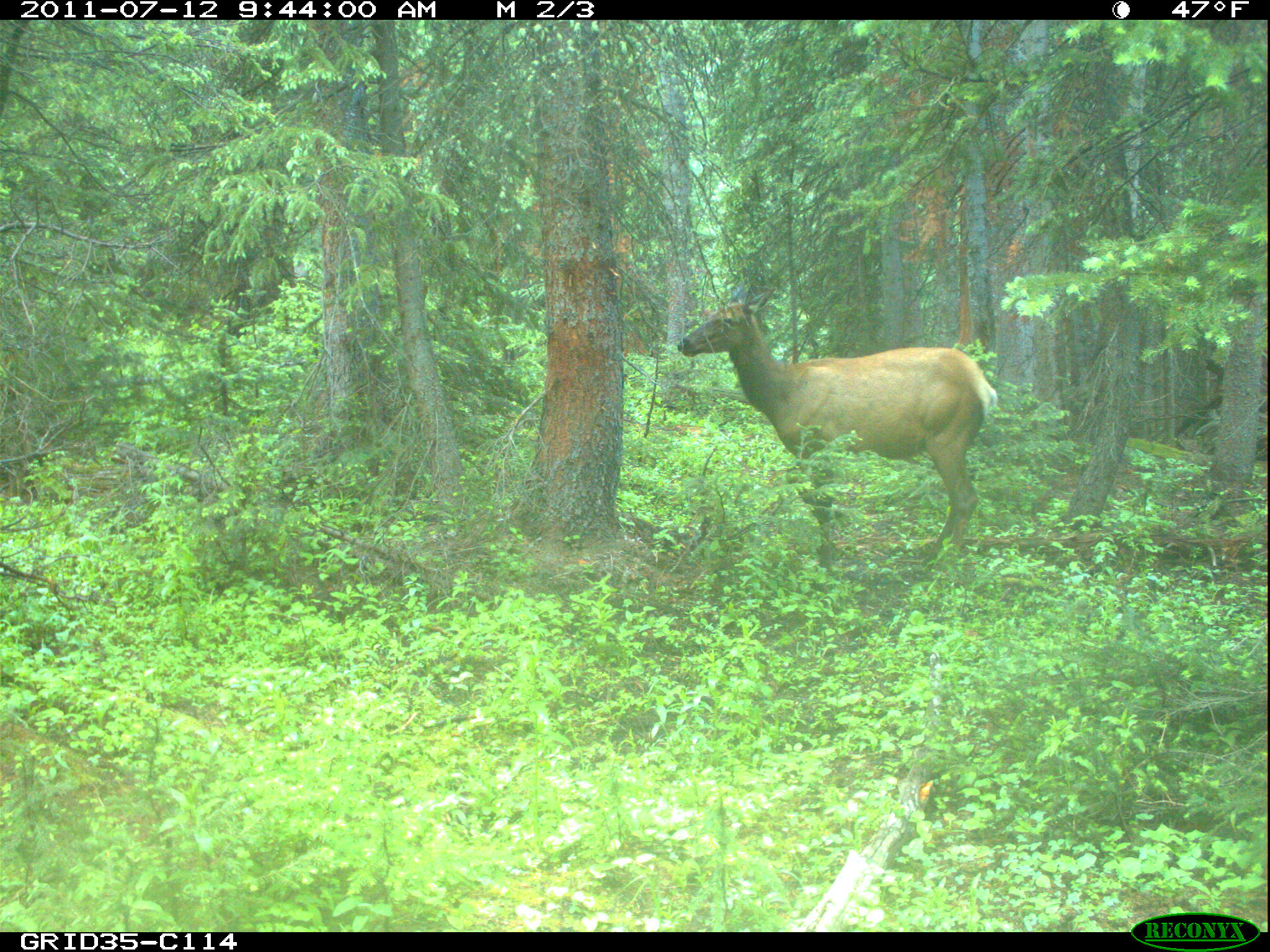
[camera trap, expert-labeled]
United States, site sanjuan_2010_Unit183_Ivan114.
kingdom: Animalia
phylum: Chordata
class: Mammalia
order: Artiodactyla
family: Cervidae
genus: Cervus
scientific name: Cervus elaphus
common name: red deer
Cervus elaphus (red deer).